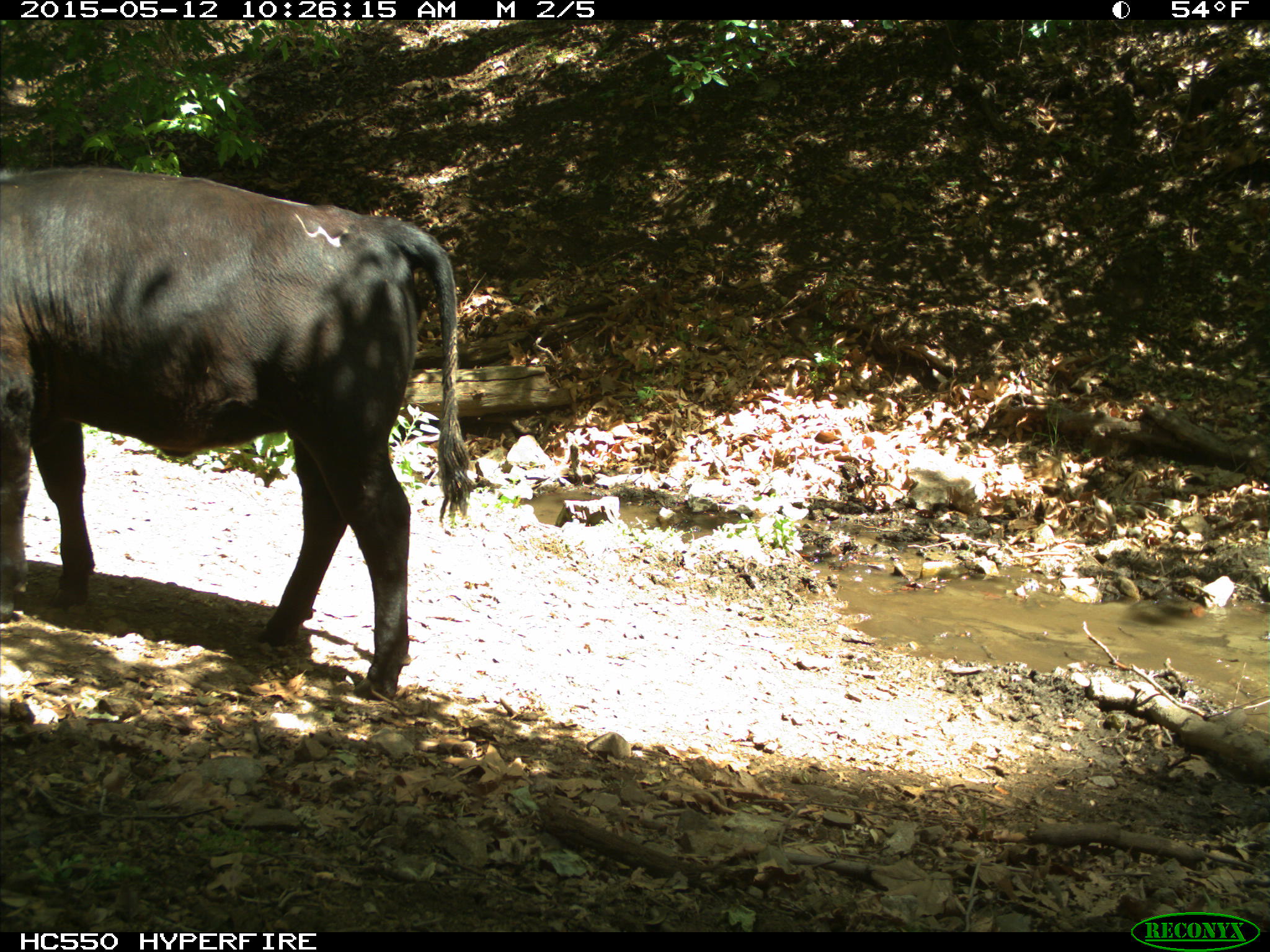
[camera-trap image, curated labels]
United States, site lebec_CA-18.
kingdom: Animalia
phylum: Chordata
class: Mammalia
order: Artiodactyla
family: Bovidae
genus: Bos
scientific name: Bos taurus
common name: domestic cow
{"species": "Bos taurus (domestic cow)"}